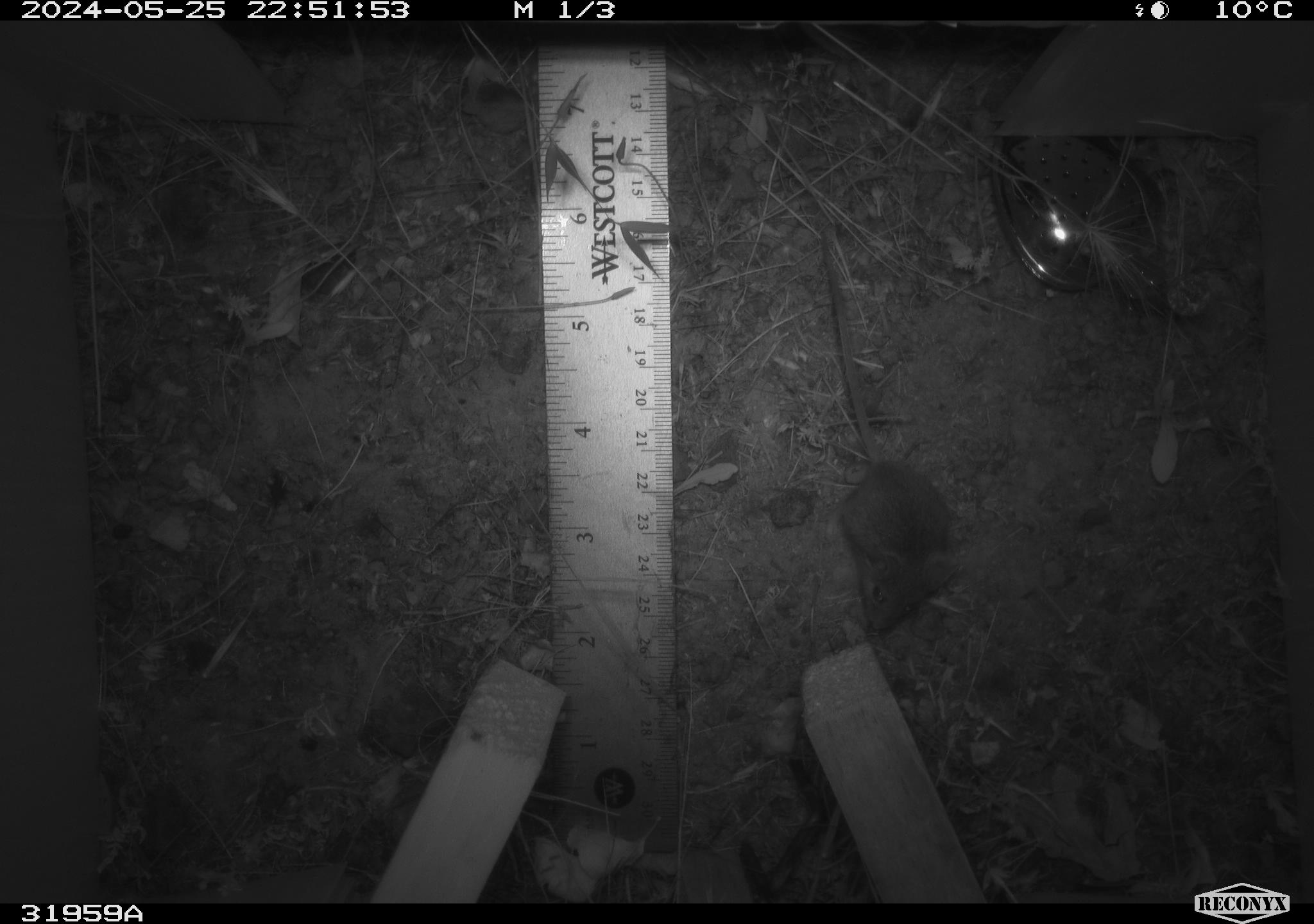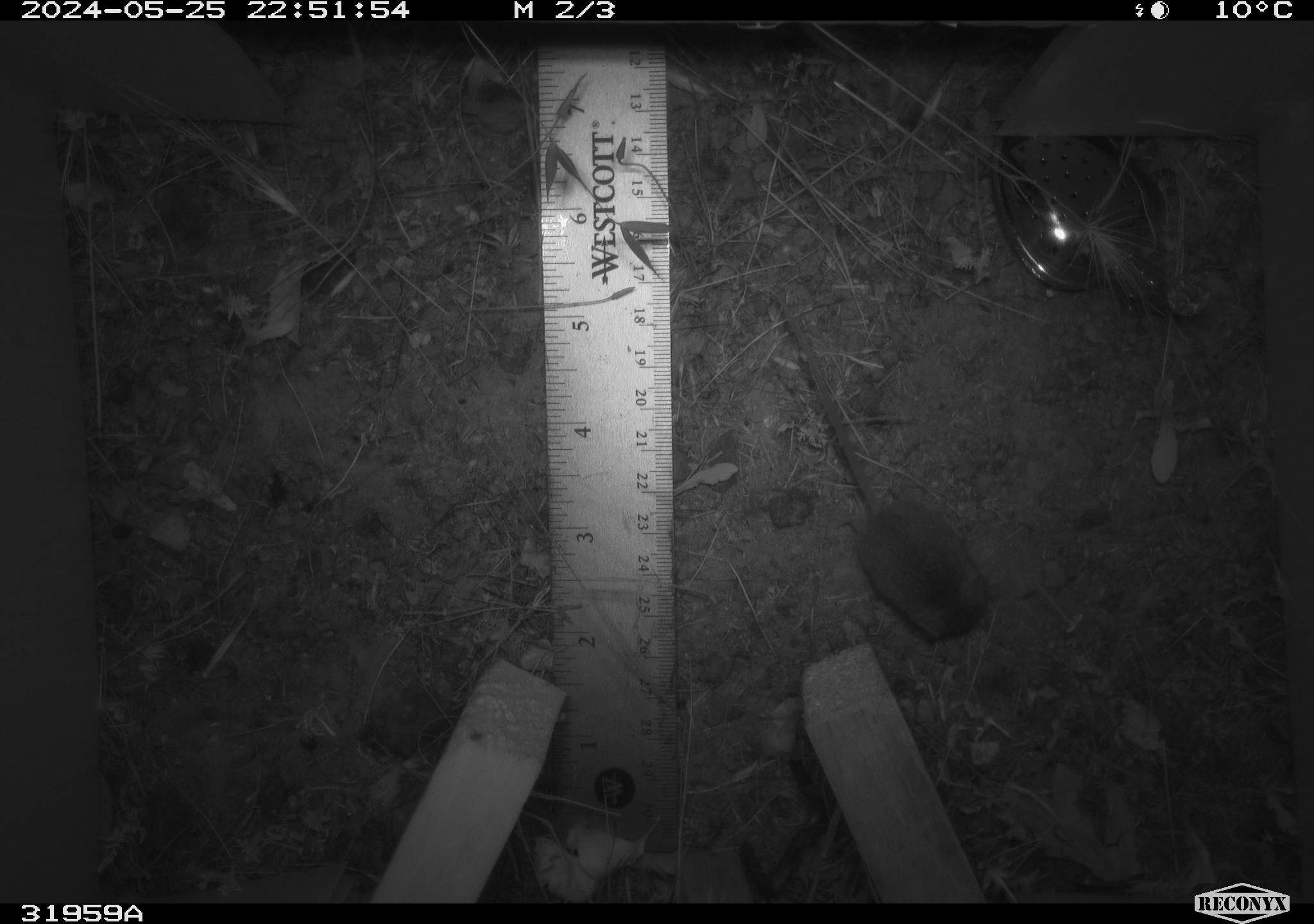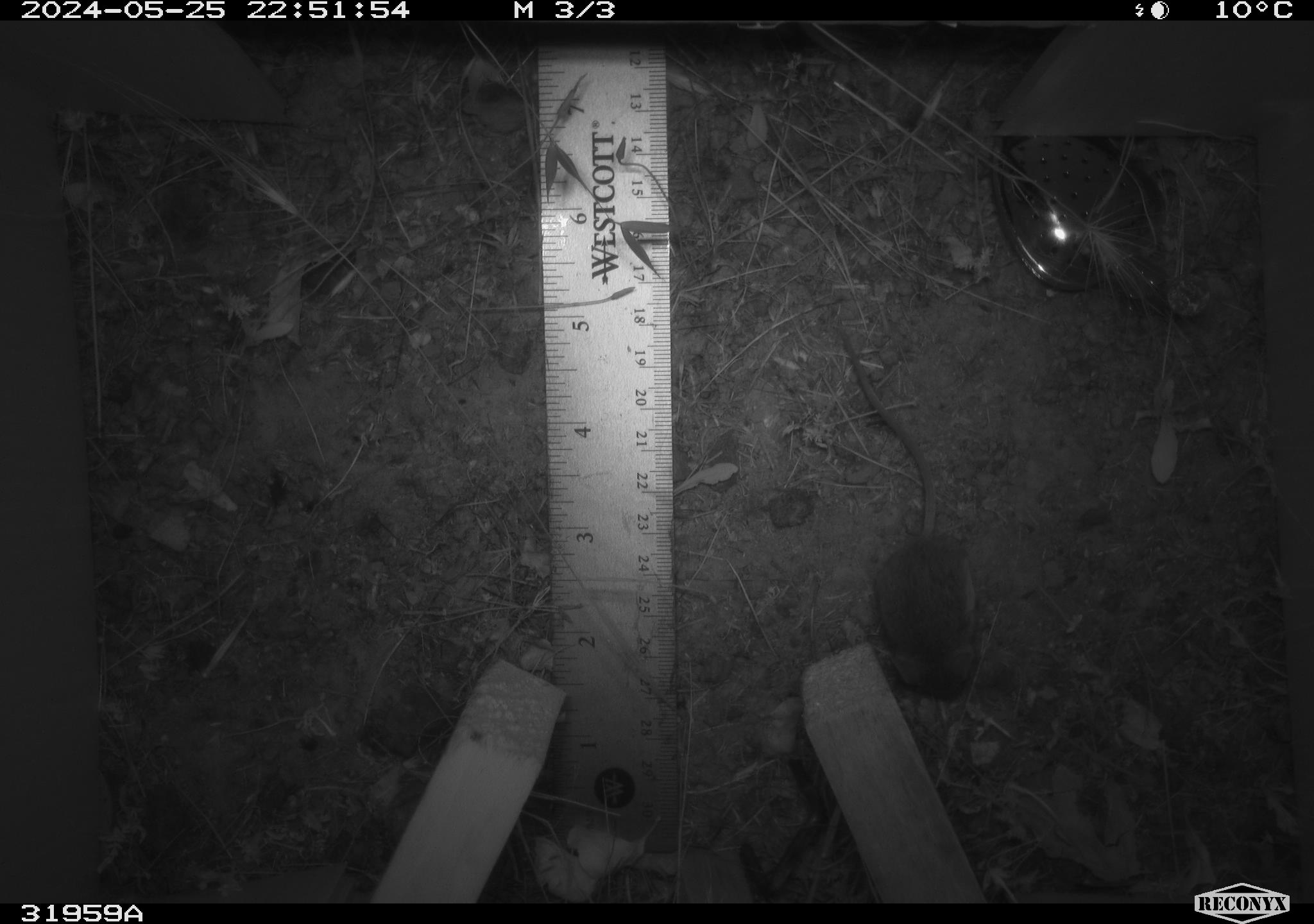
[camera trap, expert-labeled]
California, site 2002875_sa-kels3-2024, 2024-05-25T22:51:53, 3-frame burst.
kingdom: Animalia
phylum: Chordata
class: Mammalia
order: Rodentia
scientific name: Rodentia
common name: rodent